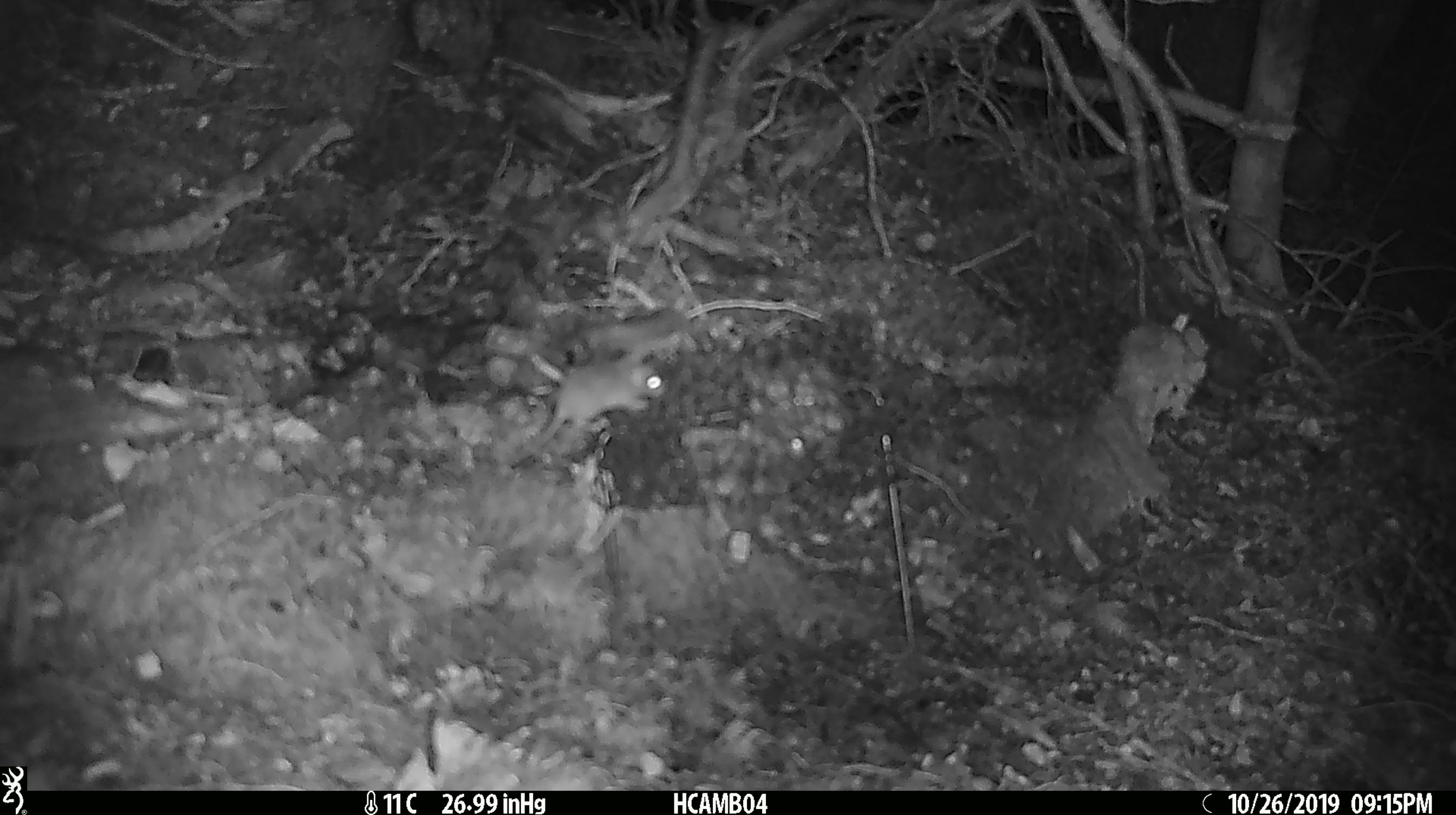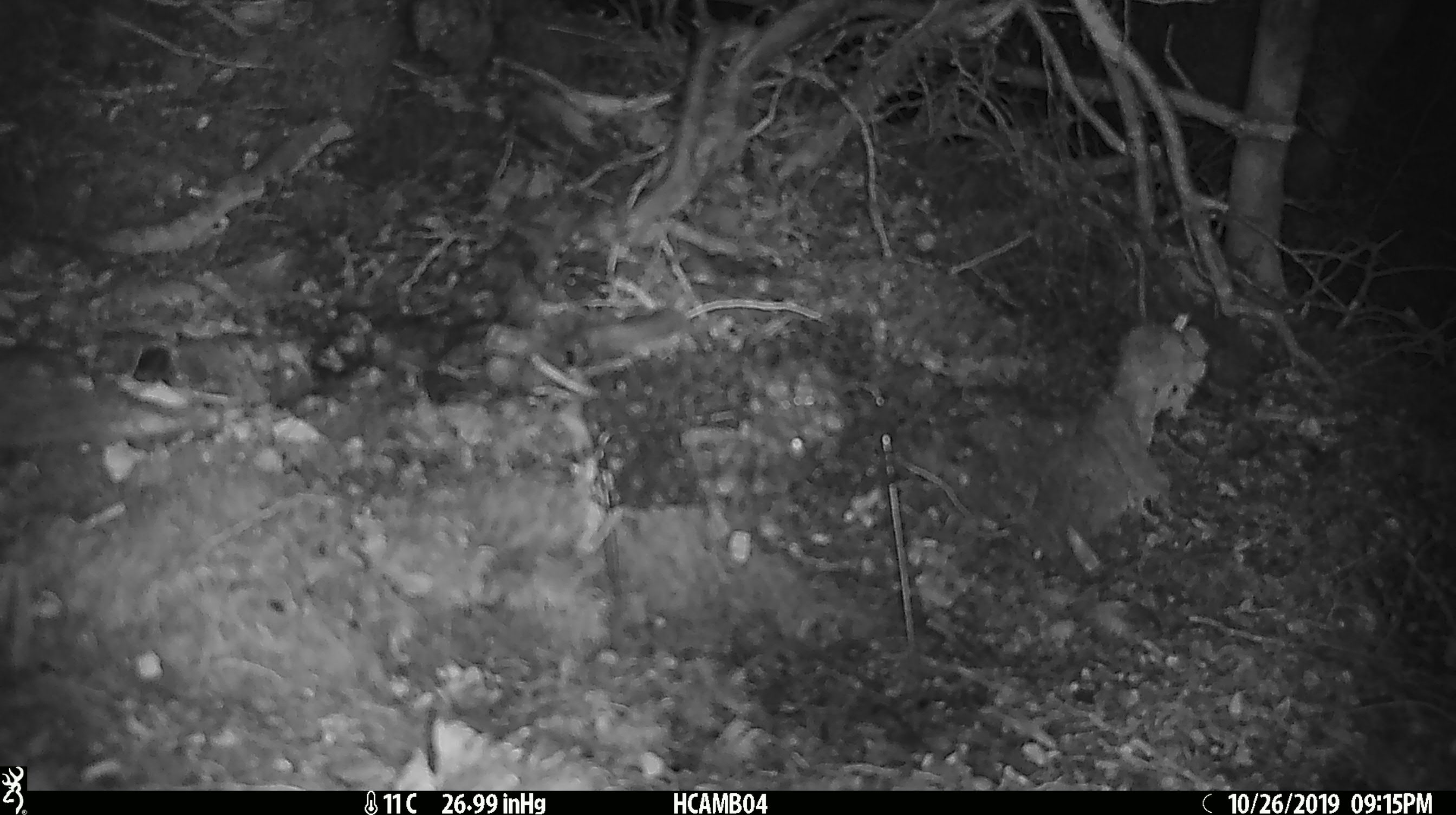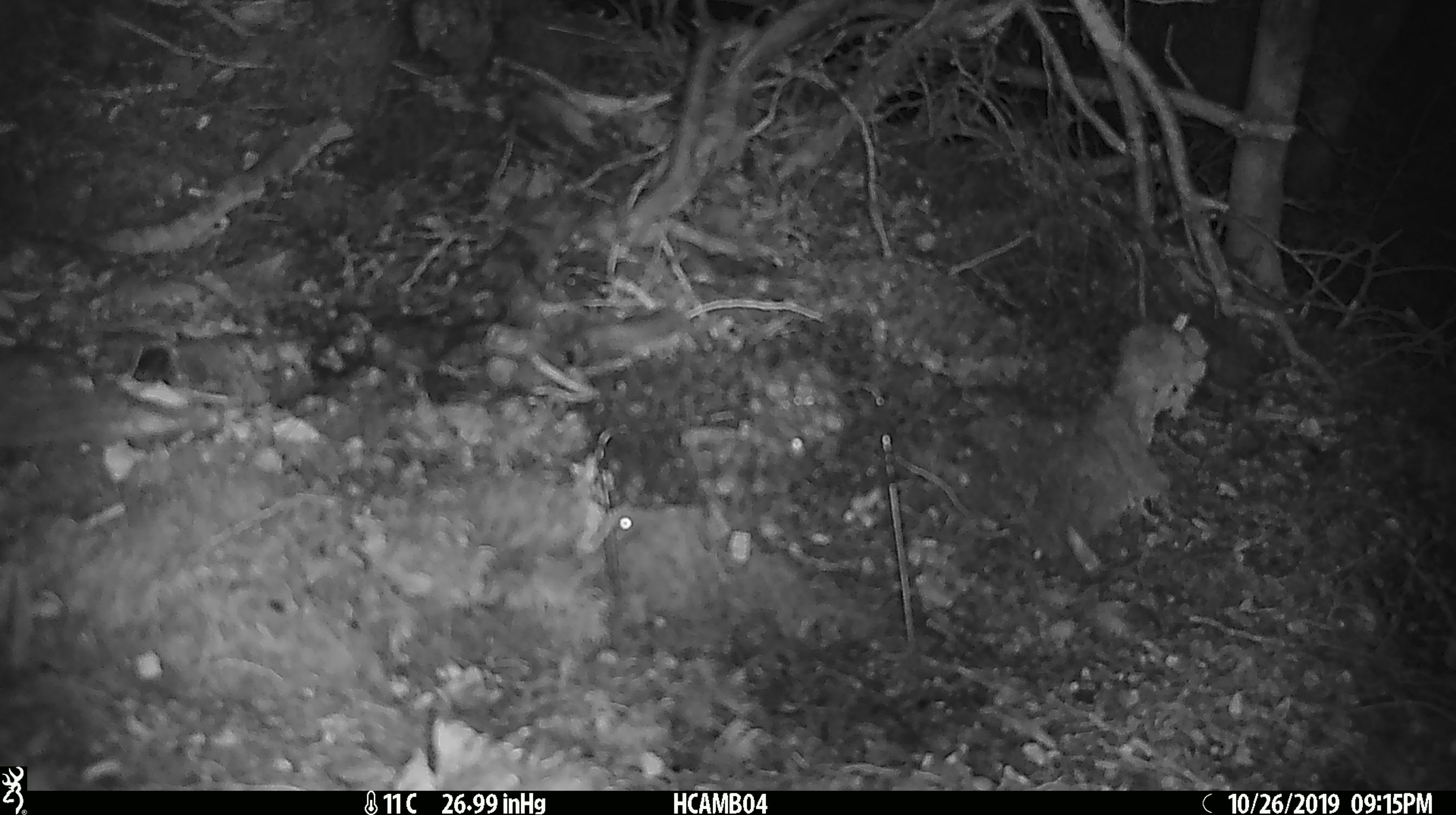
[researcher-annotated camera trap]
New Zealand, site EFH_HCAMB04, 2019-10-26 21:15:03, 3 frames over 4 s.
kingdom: Animalia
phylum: Chordata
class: Mammalia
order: Rodentia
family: Muridae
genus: Mus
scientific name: Mus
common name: mouse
Mouse (Mus).